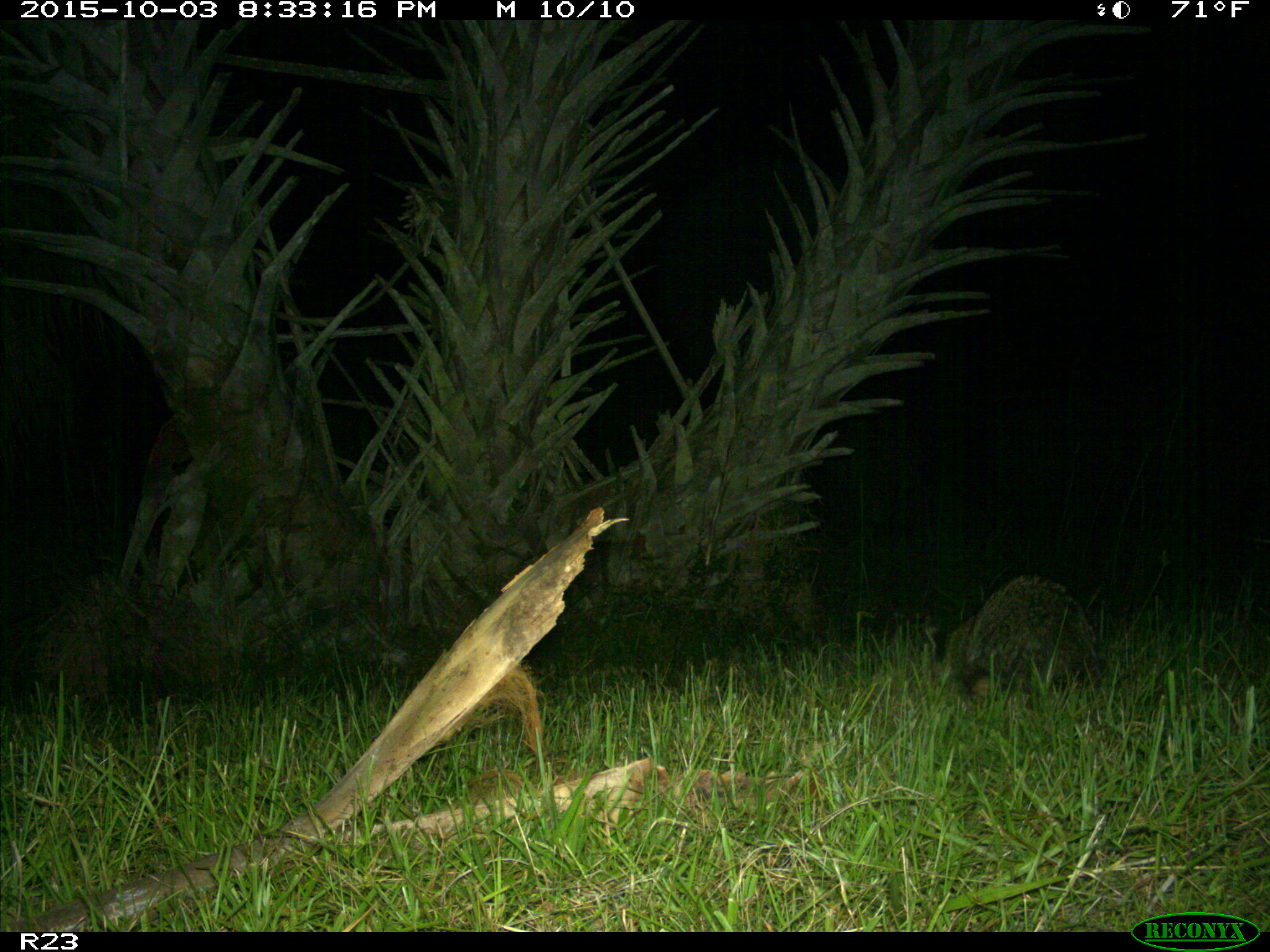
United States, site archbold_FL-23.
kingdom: Animalia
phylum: Chordata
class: Mammalia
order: Carnivora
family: Procyonidae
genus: Procyon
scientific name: Procyon lotor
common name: common raccoon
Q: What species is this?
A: Procyon lotor (common raccoon).